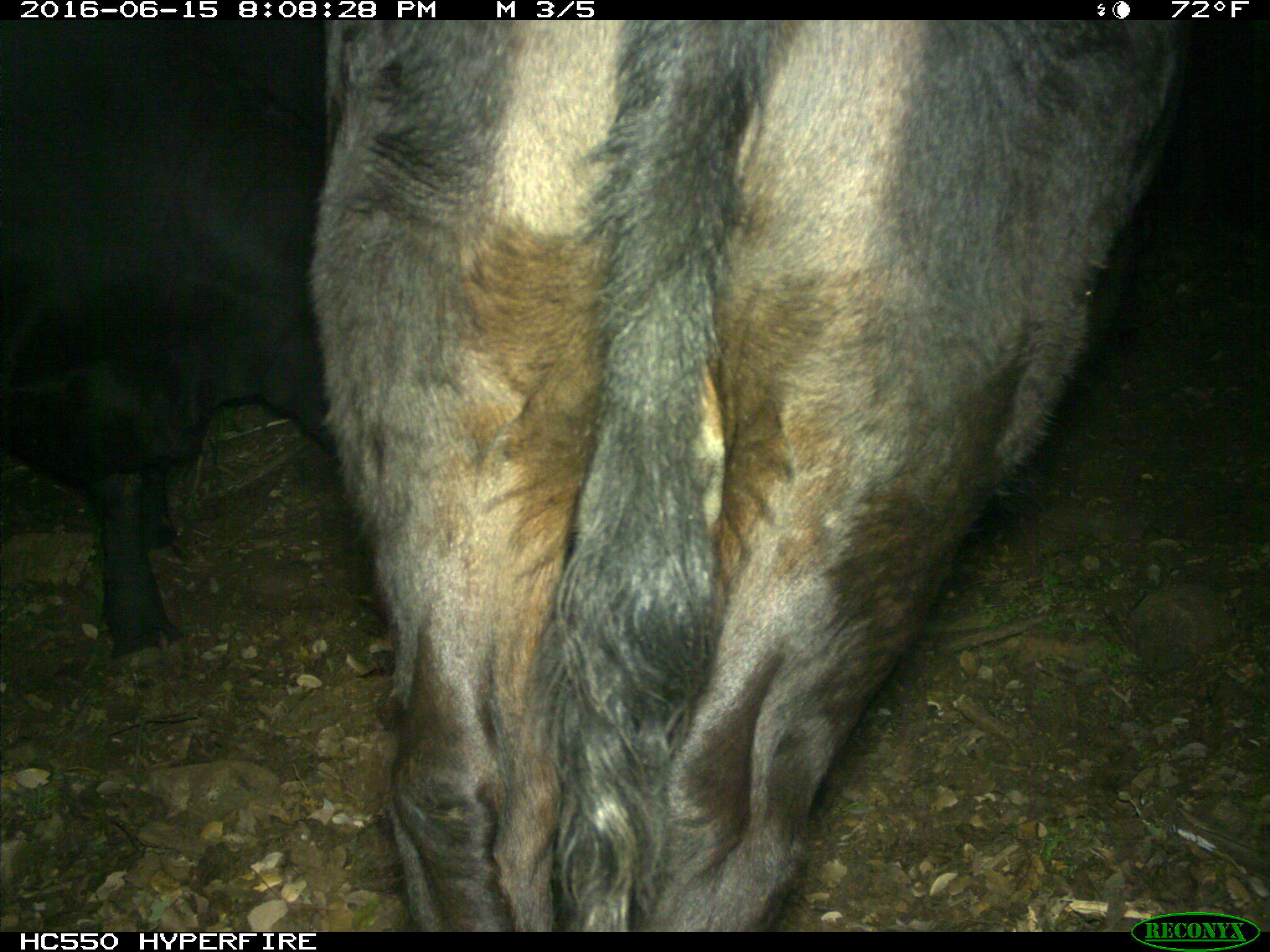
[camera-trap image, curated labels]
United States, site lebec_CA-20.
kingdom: Animalia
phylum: Chordata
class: Mammalia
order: Artiodactyla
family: Bovidae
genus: Bos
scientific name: Bos taurus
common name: domestic cow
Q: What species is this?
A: Bos taurus (domestic cow).